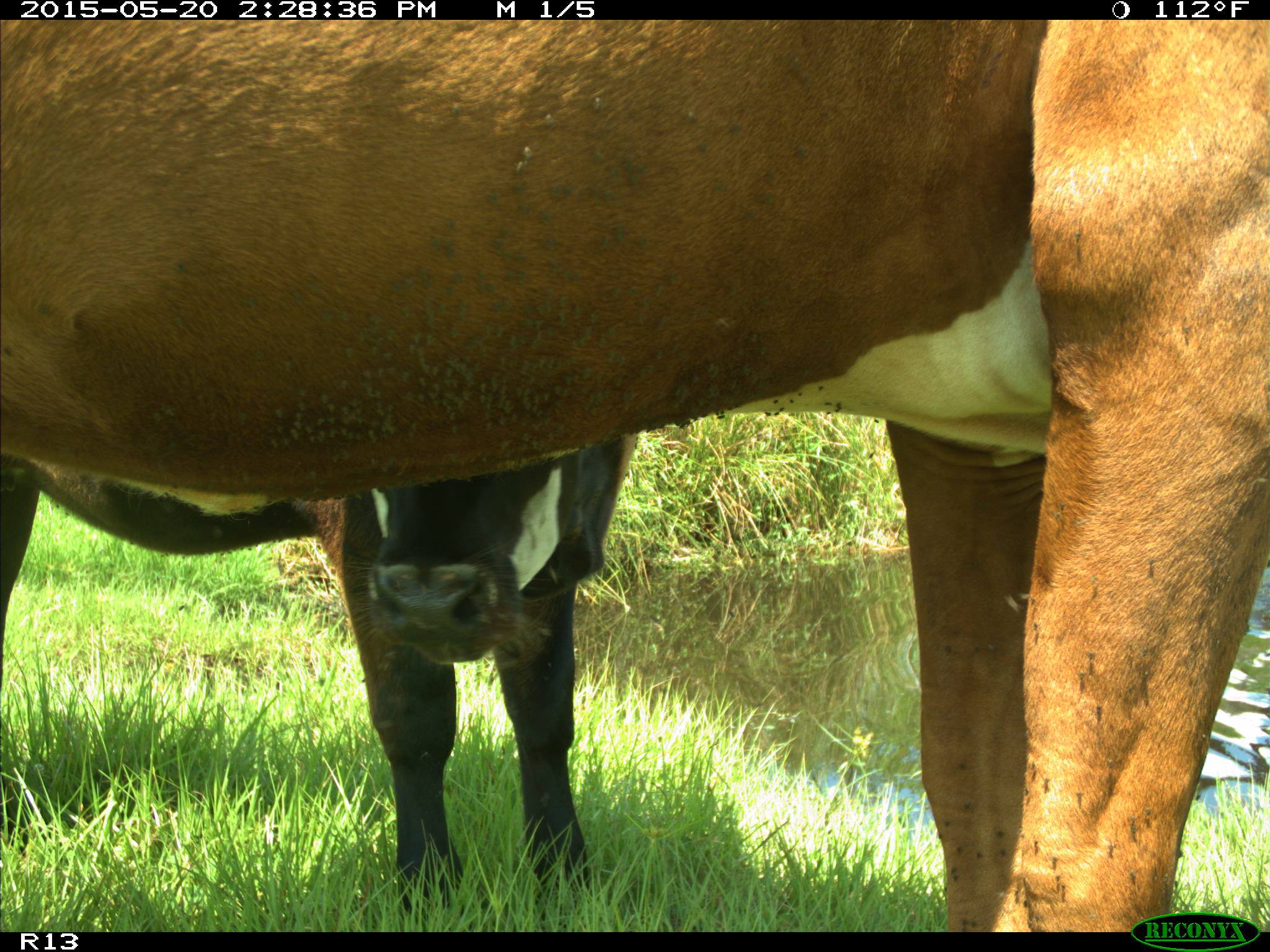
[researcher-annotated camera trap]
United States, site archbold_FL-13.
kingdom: Animalia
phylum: Chordata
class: Mammalia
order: Artiodactyla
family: Bovidae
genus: Bos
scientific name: Bos taurus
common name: domestic cow